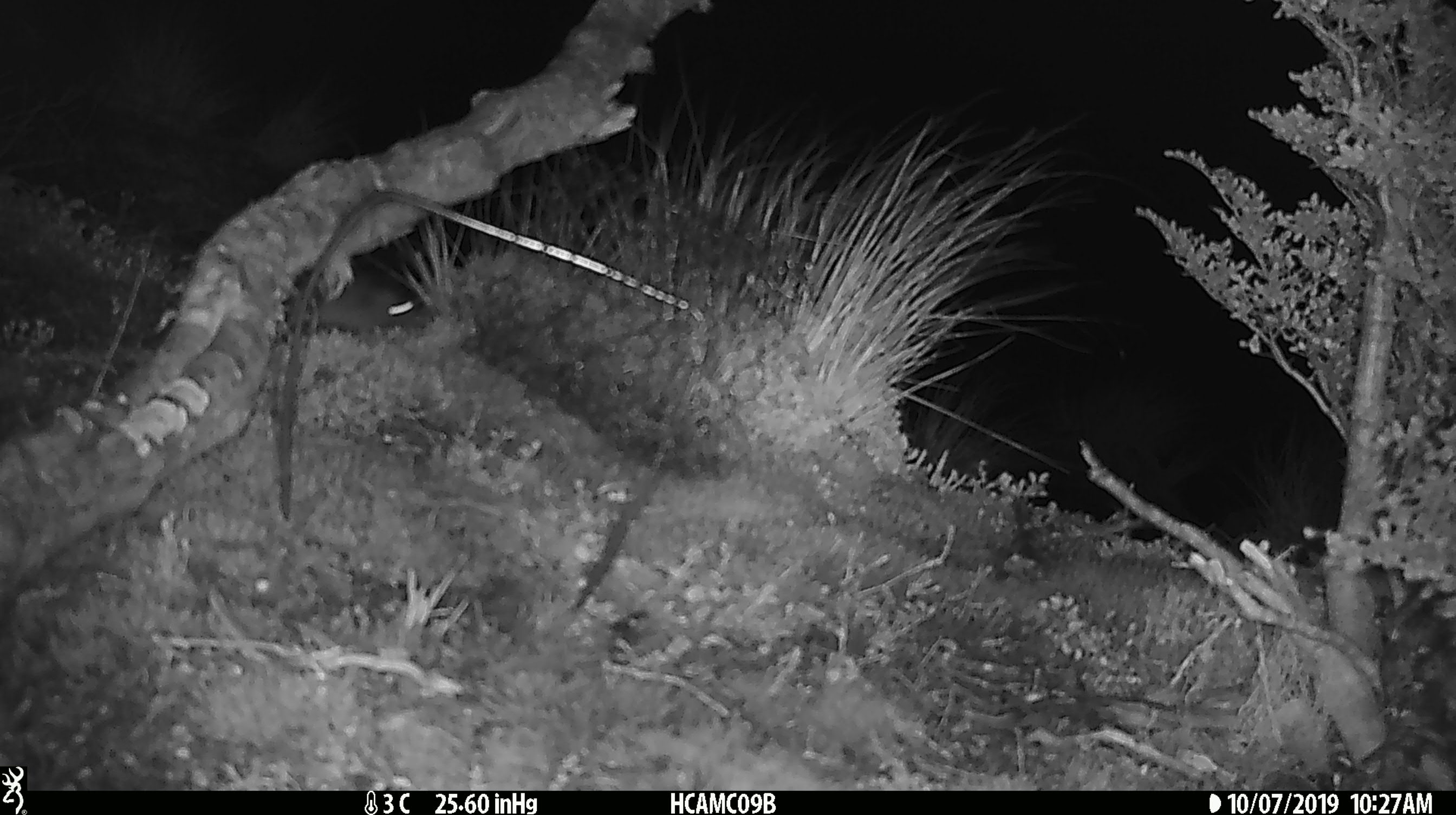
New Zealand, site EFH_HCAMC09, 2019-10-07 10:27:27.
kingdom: Animalia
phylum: Chordata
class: Mammalia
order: Rodentia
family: Muridae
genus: Mus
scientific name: Mus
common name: mouse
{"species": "mouse (Mus)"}